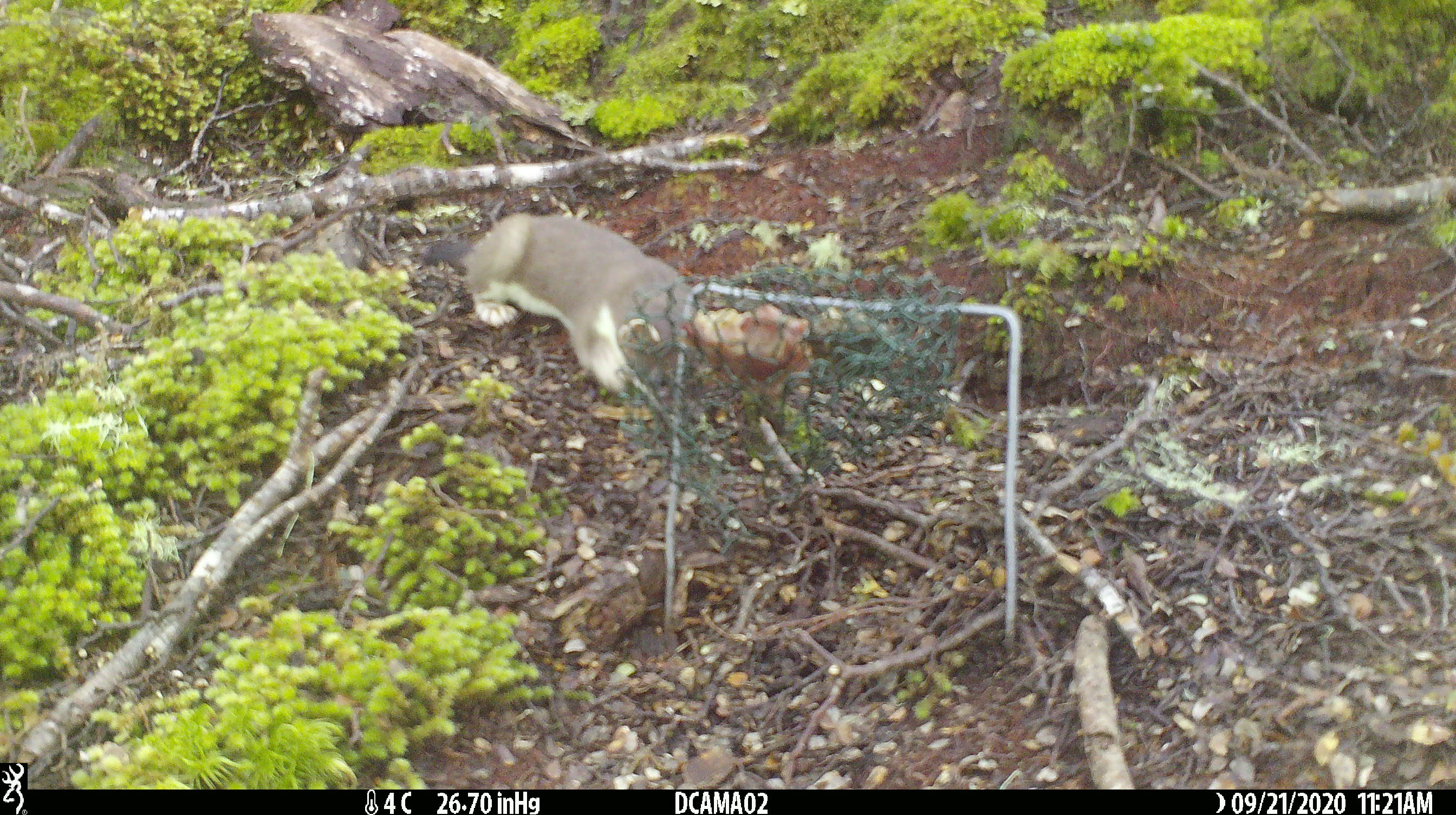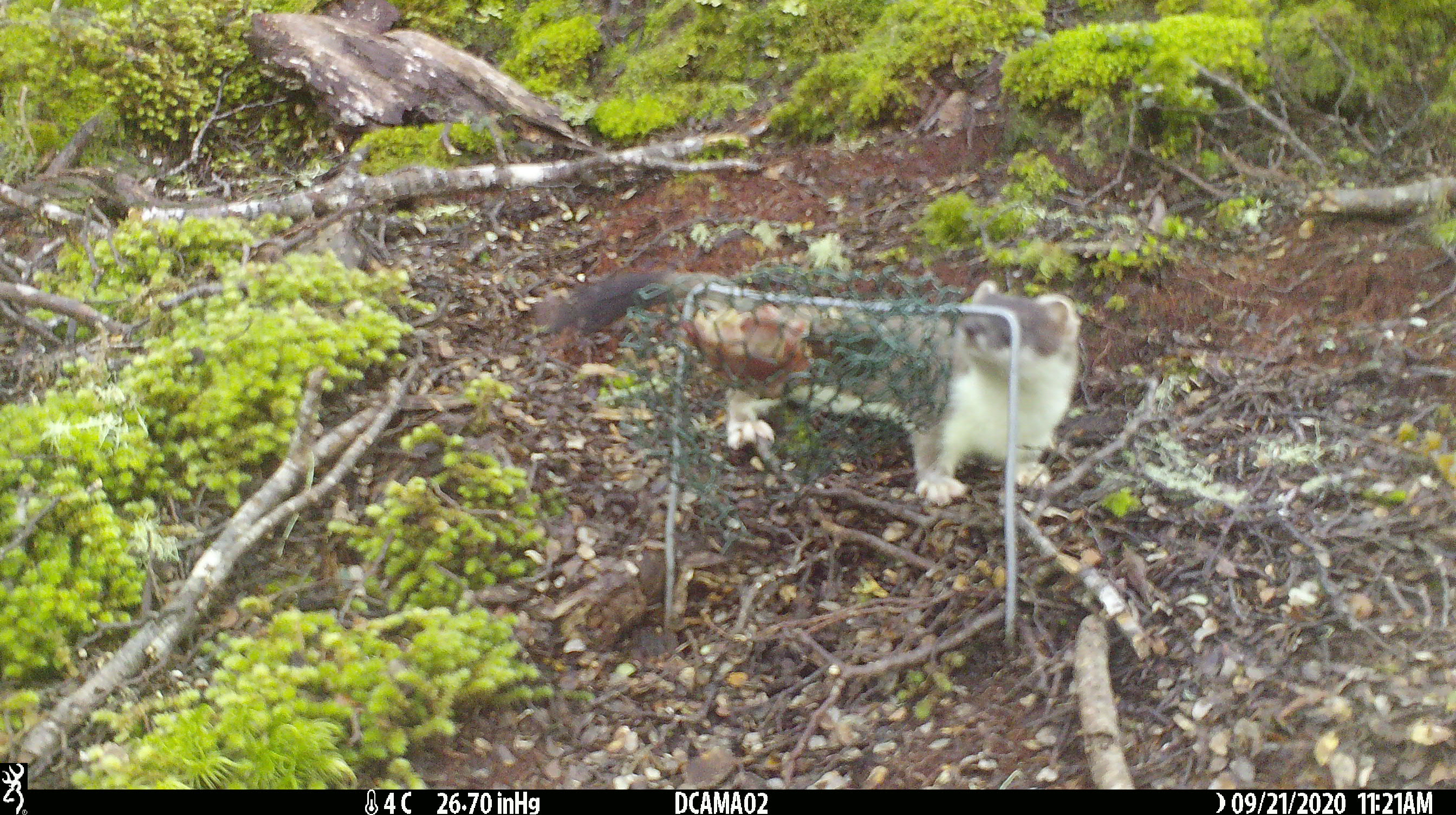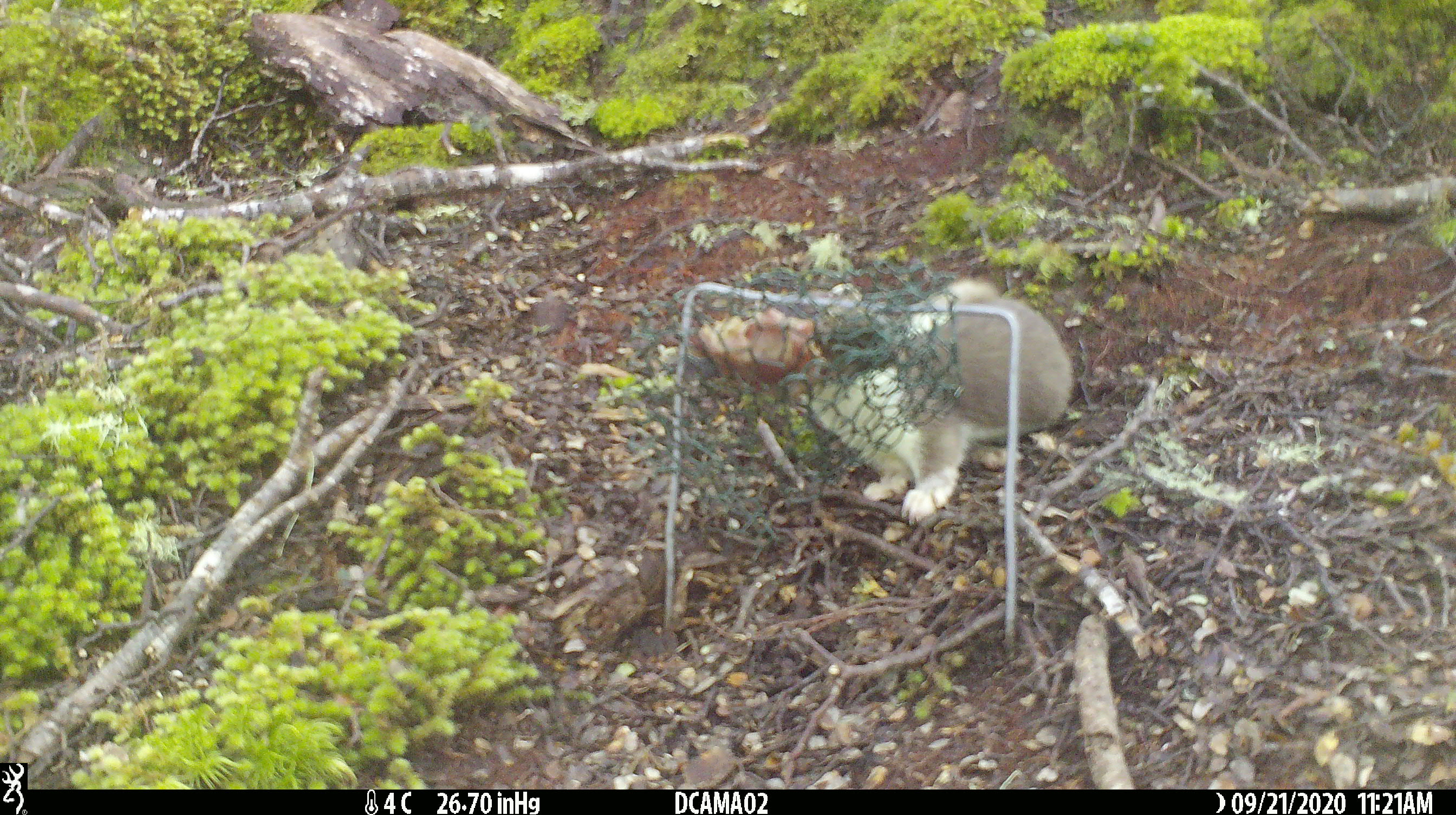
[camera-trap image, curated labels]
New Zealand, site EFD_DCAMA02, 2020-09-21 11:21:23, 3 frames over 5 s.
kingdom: Animalia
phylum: Chordata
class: Mammalia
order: Carnivora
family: Mustelidae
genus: Mustela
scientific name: Mustela erminea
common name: stoat